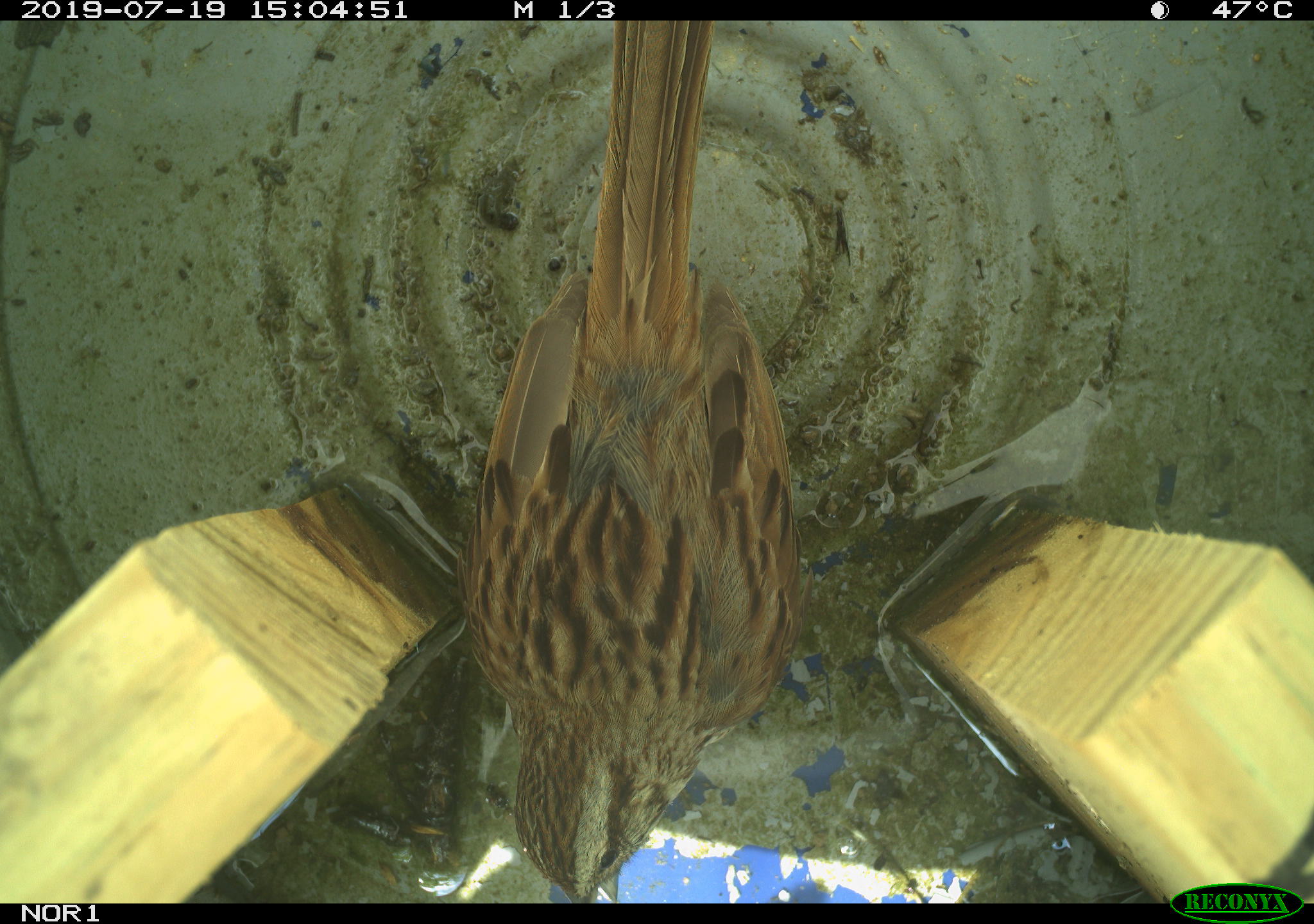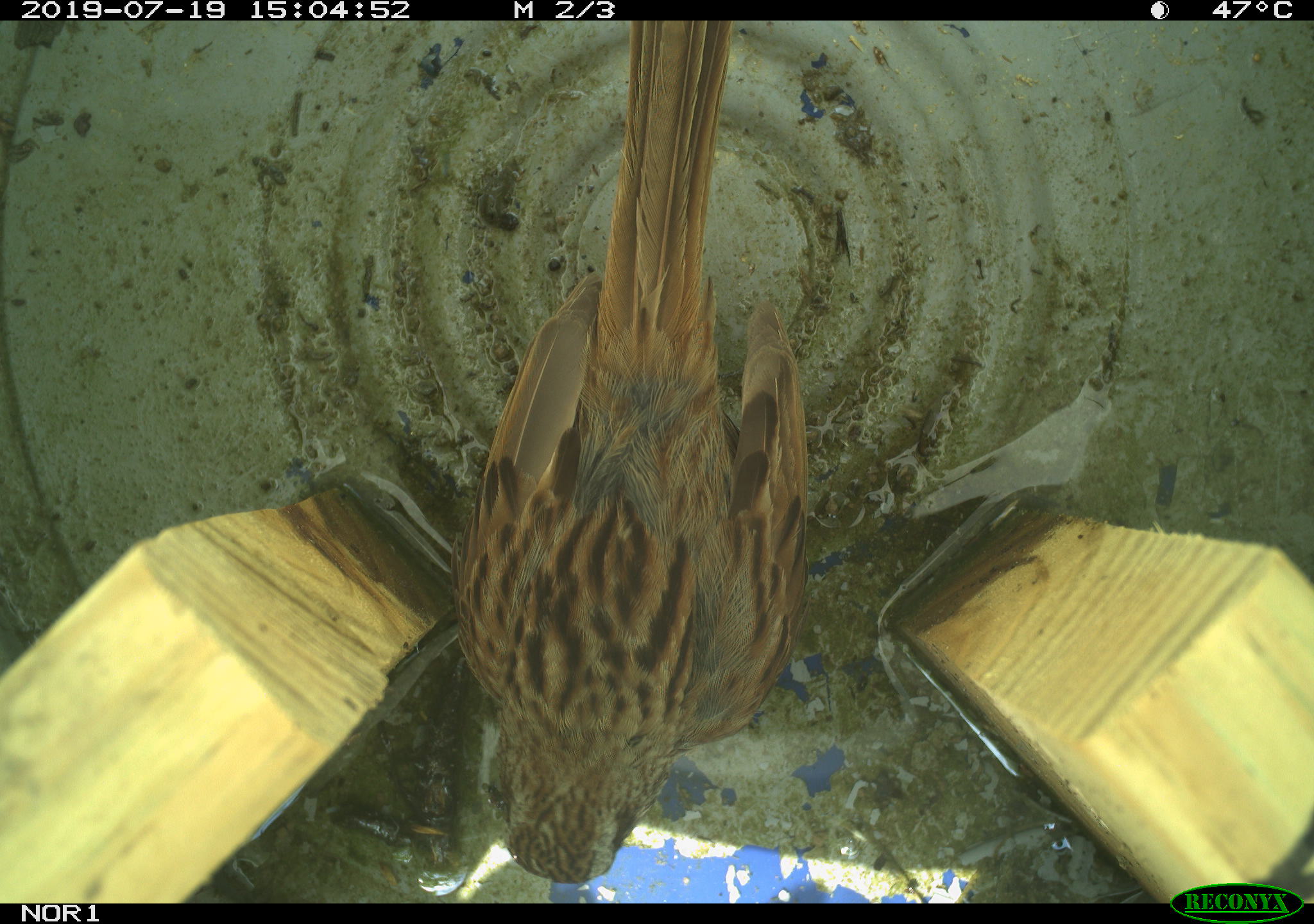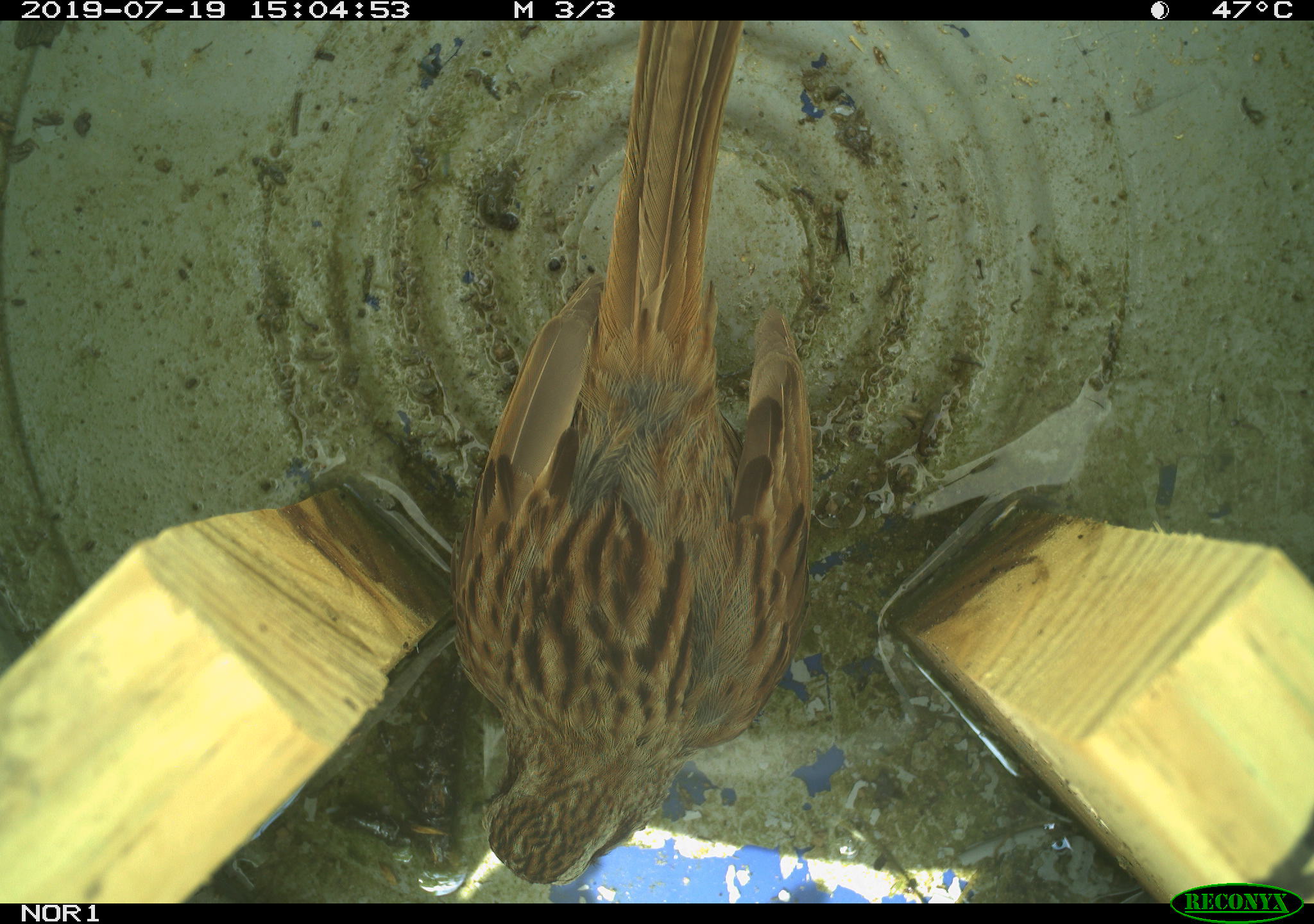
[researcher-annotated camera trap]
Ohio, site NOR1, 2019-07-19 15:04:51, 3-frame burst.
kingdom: Animalia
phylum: Chordata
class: Aves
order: Passeriformes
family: Passerellidae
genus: Melospiza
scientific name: Melospiza melodia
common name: song sparrow